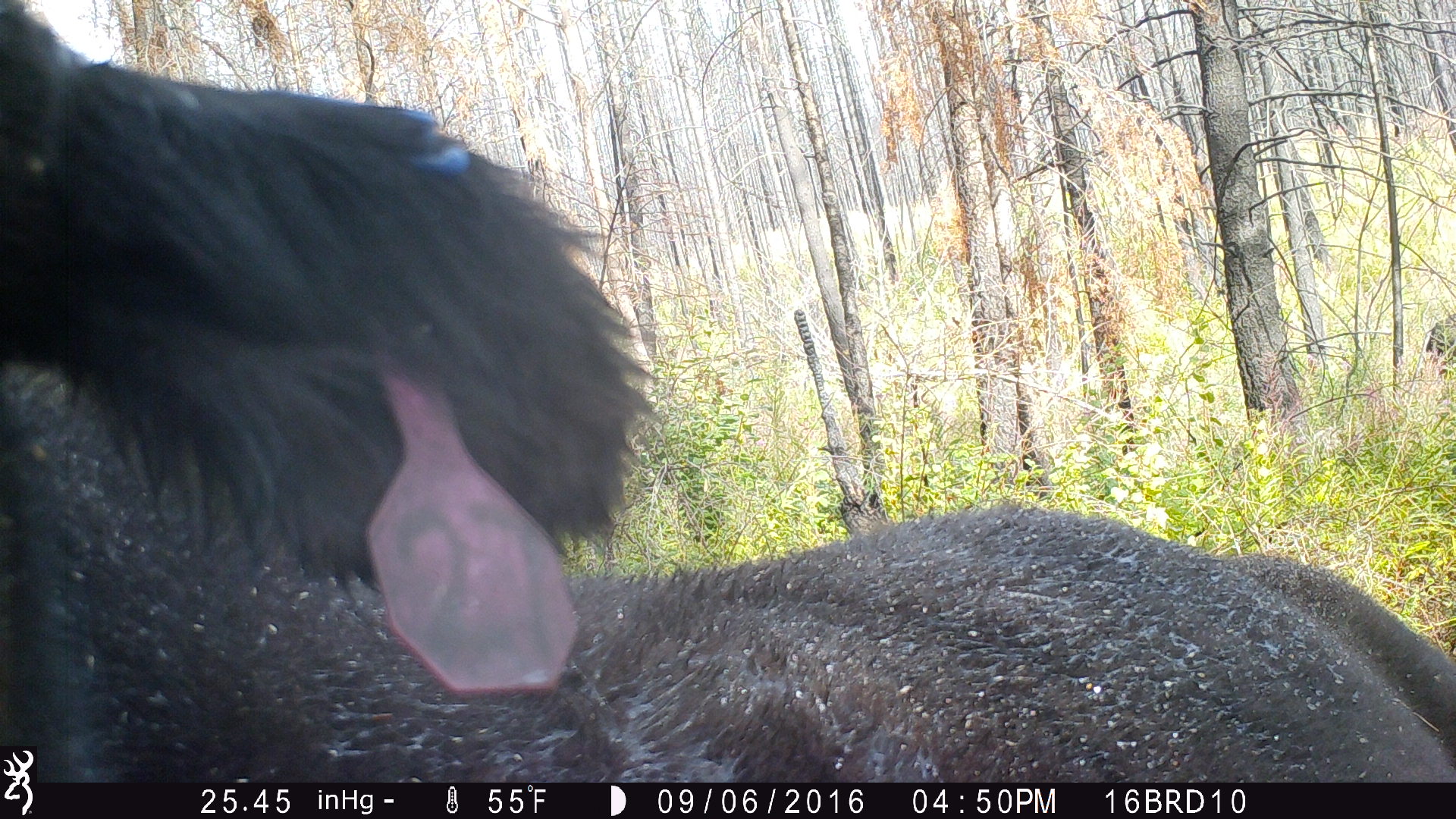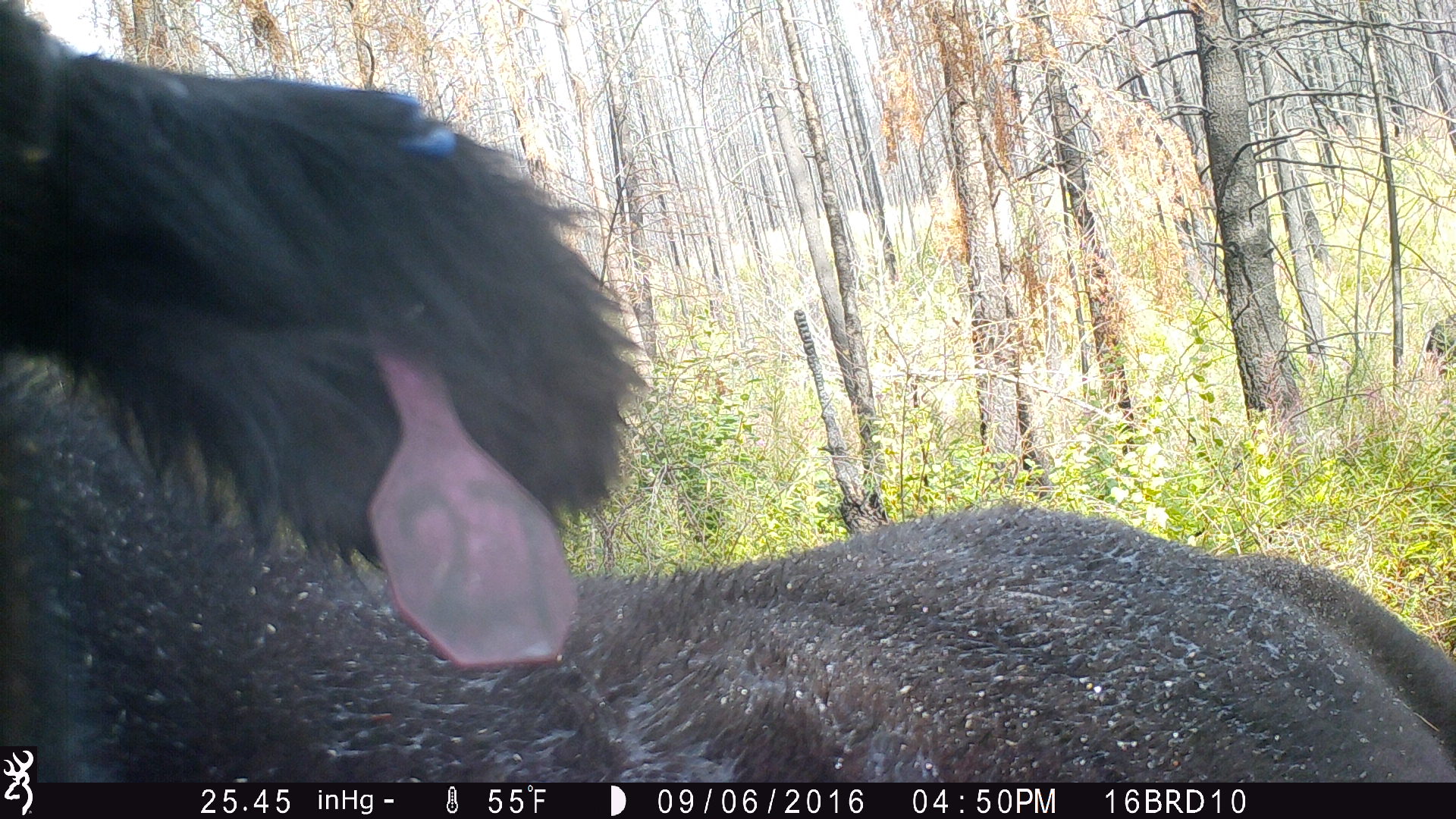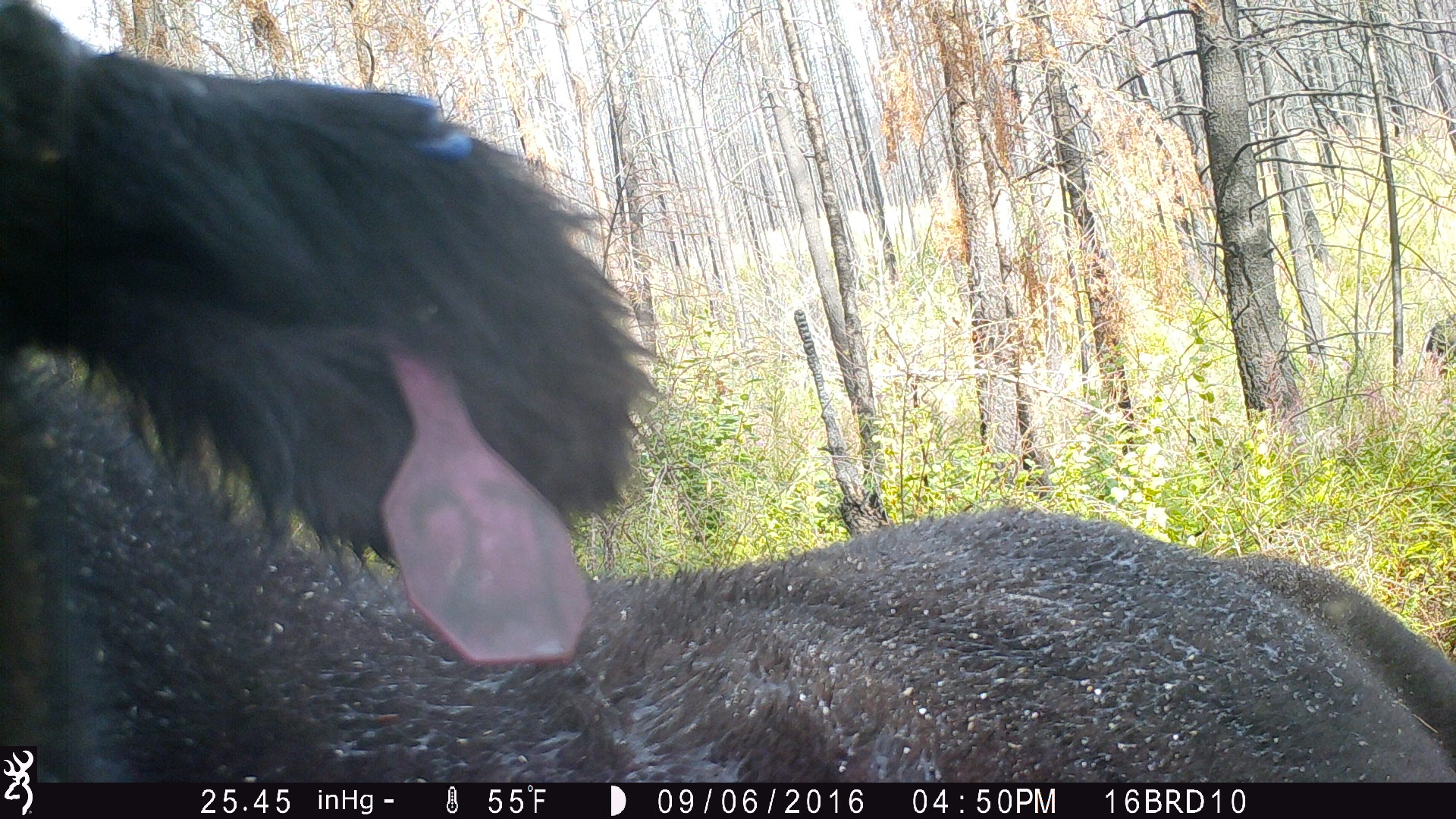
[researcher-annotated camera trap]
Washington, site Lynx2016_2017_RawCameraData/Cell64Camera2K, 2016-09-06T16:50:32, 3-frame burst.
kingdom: Animalia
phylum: Chordata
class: Mammalia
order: Artiodactyla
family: Bovidae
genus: Bos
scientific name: Bos taurus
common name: domestic cattle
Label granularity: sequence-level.